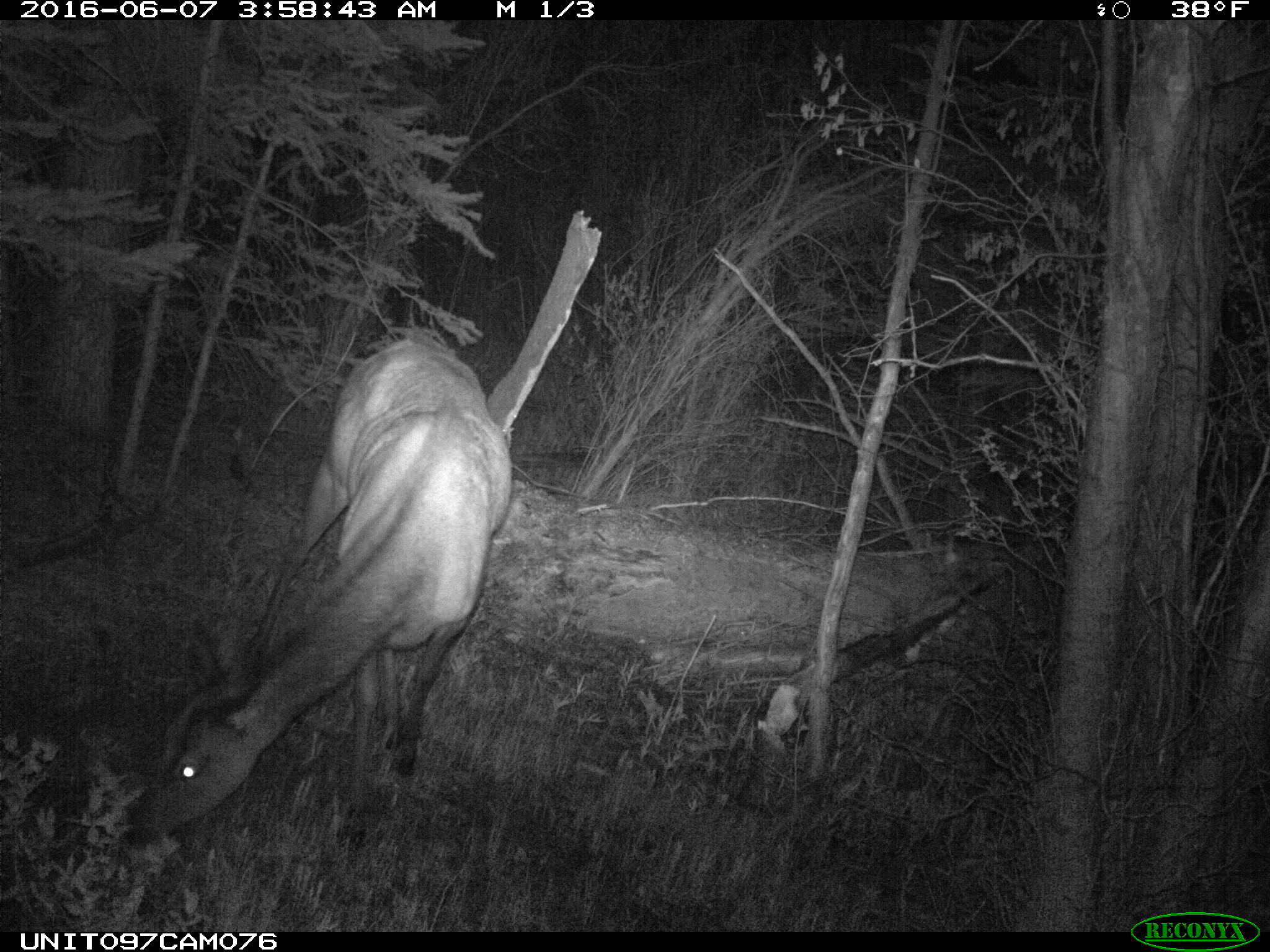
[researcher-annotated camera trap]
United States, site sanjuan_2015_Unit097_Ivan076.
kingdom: Animalia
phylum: Chordata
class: Mammalia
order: Artiodactyla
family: Cervidae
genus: Cervus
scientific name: Cervus elaphus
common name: red deer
Cervus elaphus (red deer).